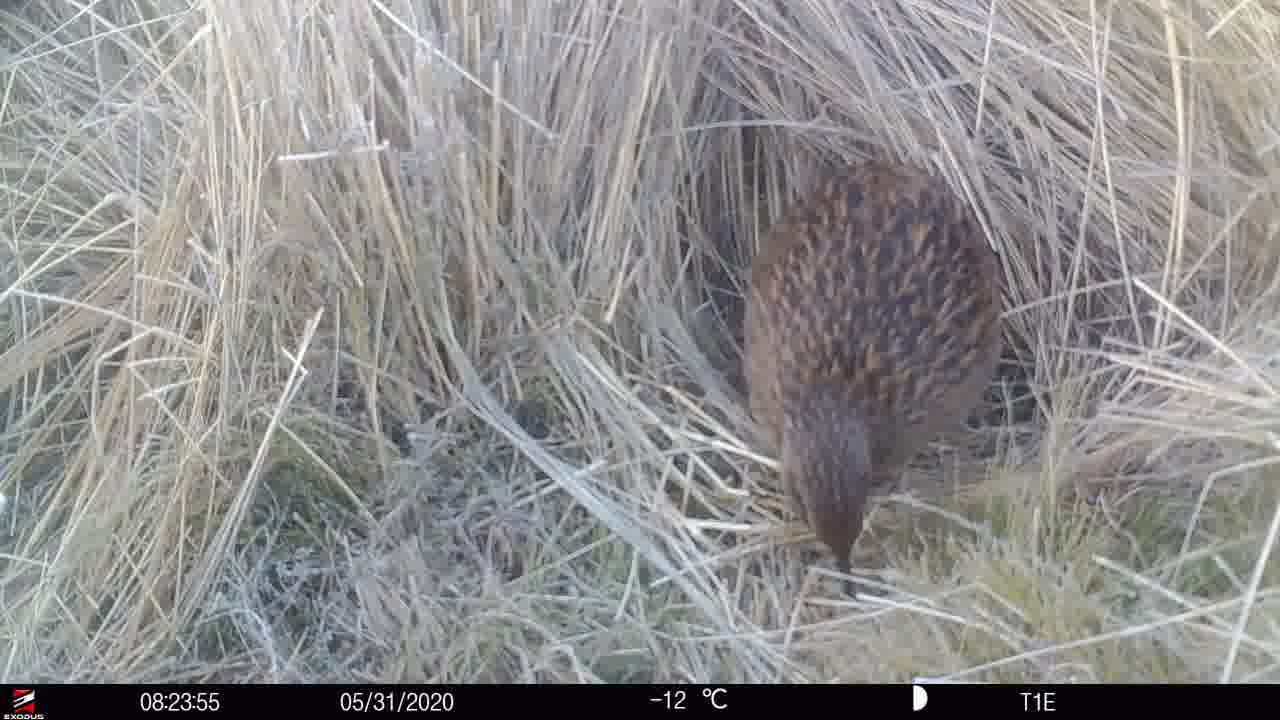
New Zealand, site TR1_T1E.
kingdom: Animalia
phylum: Chordata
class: Aves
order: Gruiformes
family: Rallidae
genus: Gallirallus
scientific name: Gallirallus australis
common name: weka